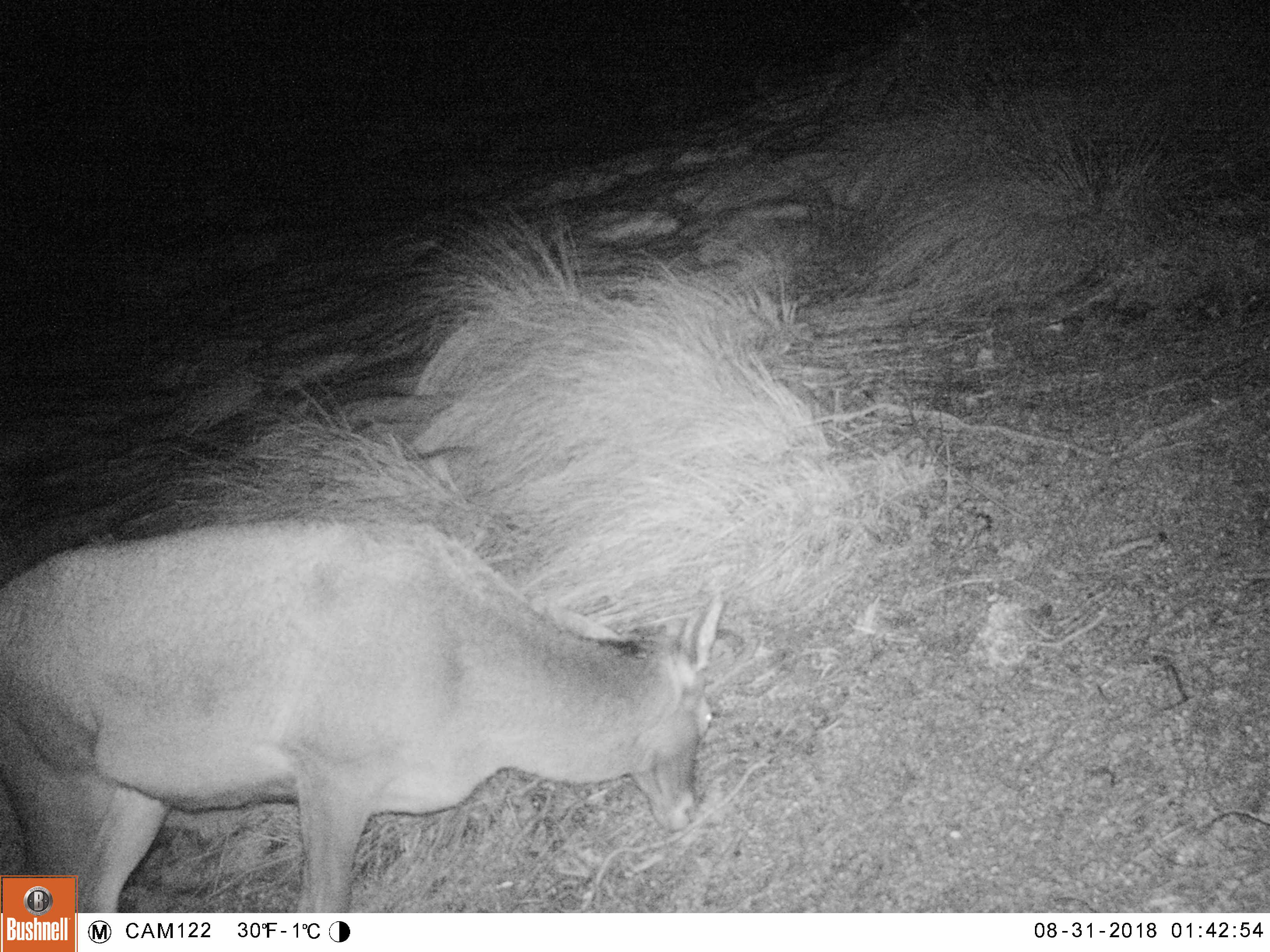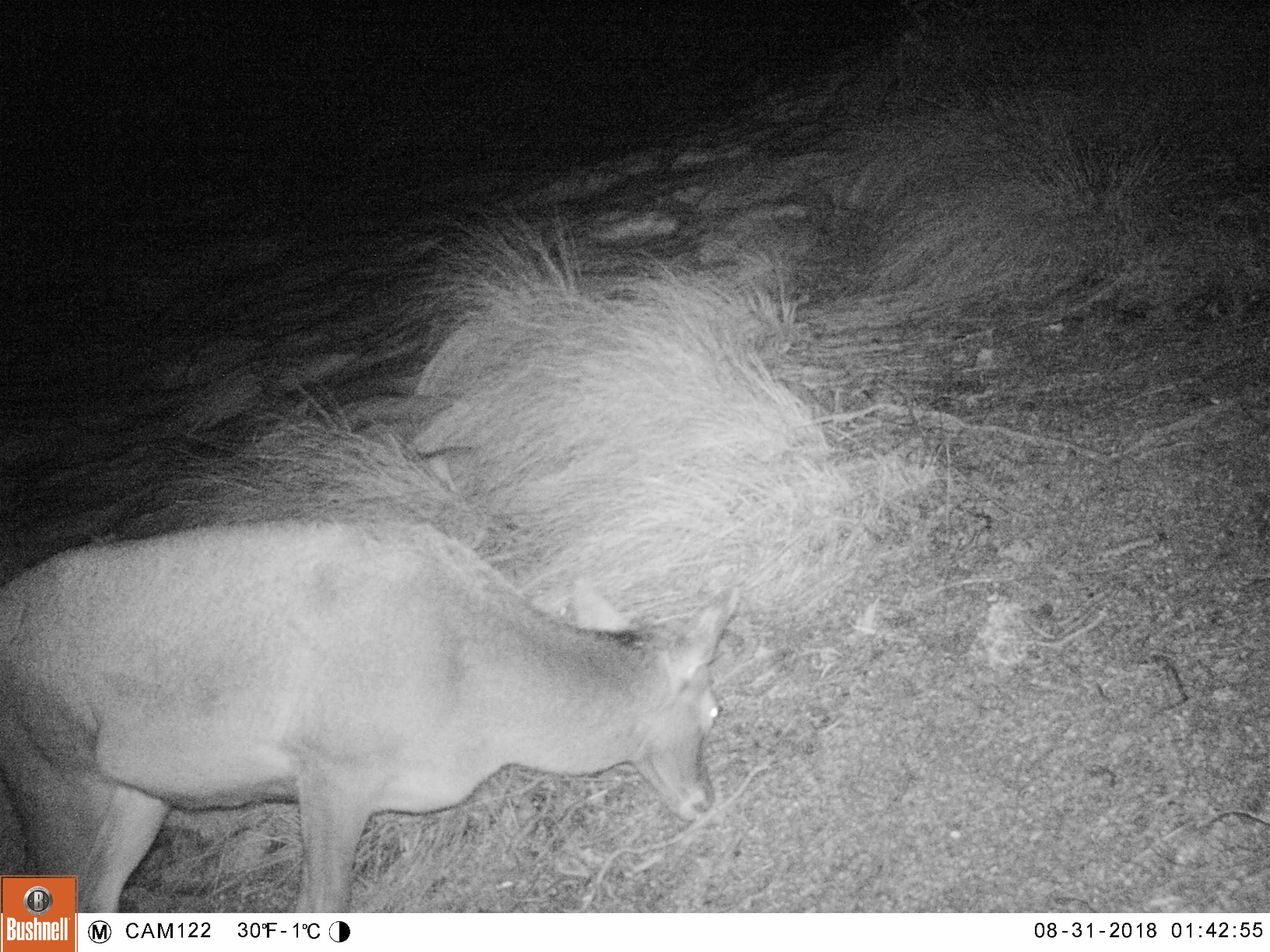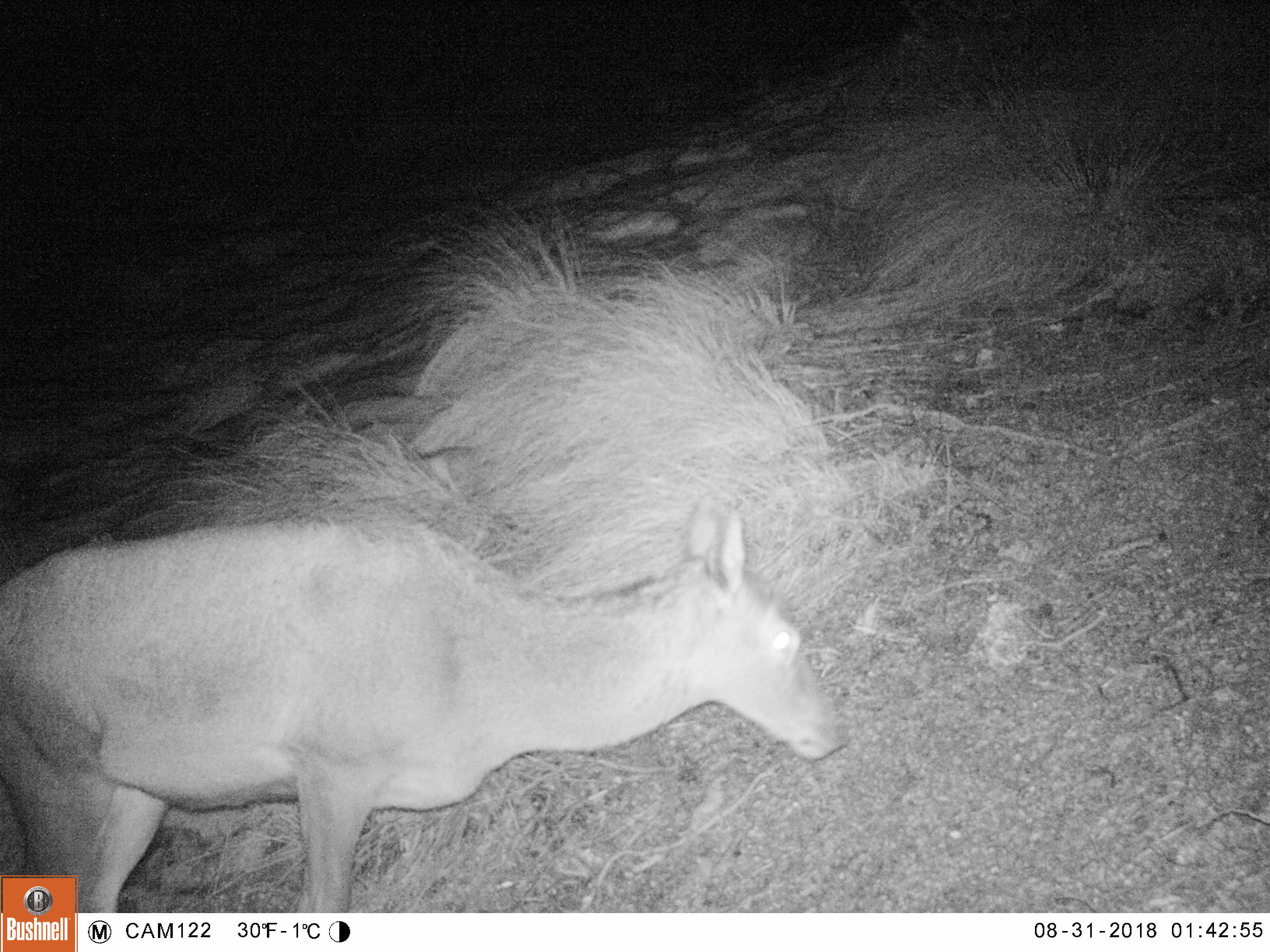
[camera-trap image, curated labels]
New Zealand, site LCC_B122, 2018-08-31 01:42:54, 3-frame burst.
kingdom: Animalia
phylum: Chordata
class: Mammalia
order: Artiodactyla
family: Cervidae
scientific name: Cervidae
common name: deer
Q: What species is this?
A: Deer (Cervidae).